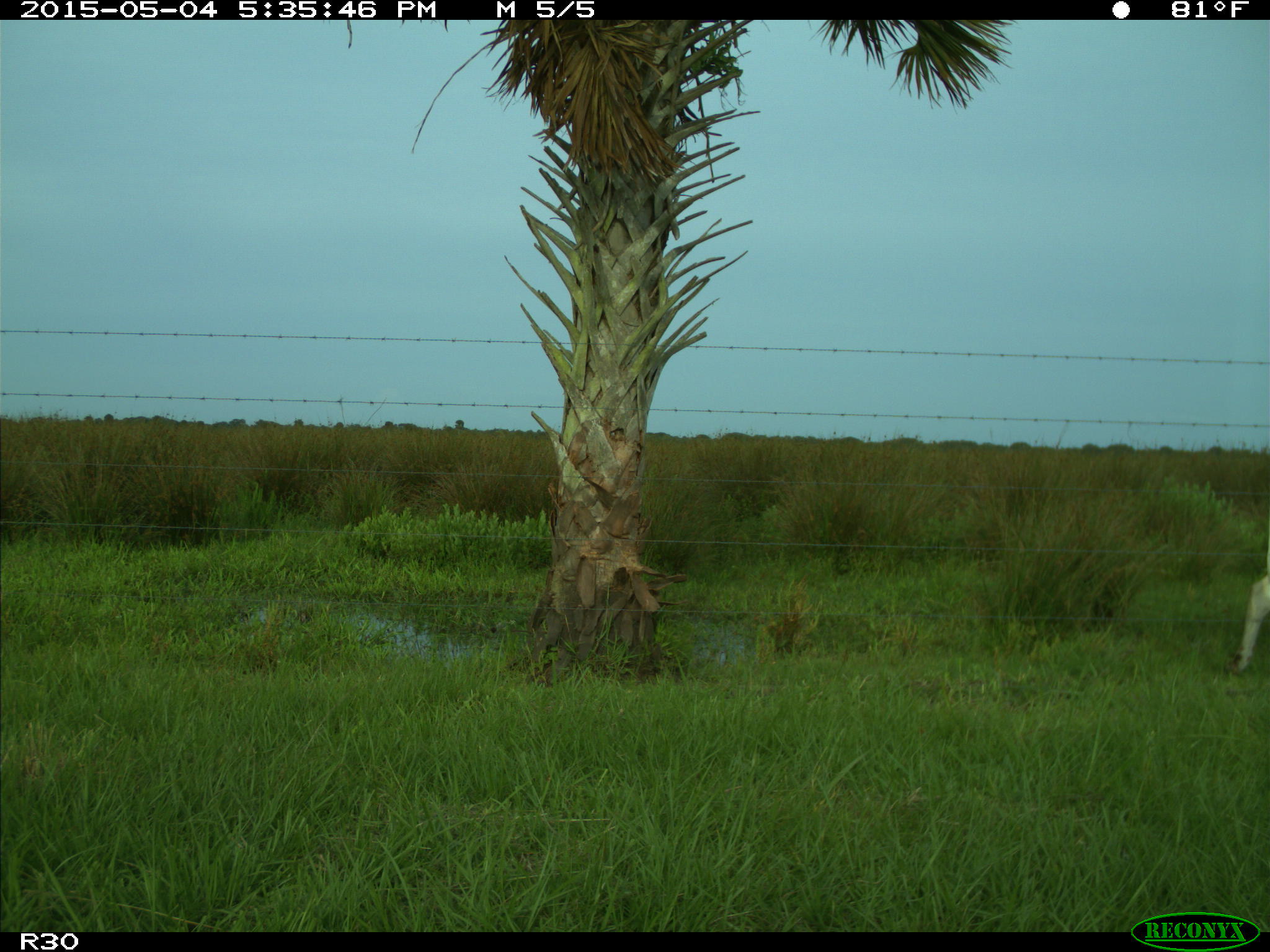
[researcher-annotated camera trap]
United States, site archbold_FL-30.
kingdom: Animalia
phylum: Chordata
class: Mammalia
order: Artiodactyla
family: Bovidae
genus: Bos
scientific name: Bos taurus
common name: domestic cow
Bos taurus (domestic cow).